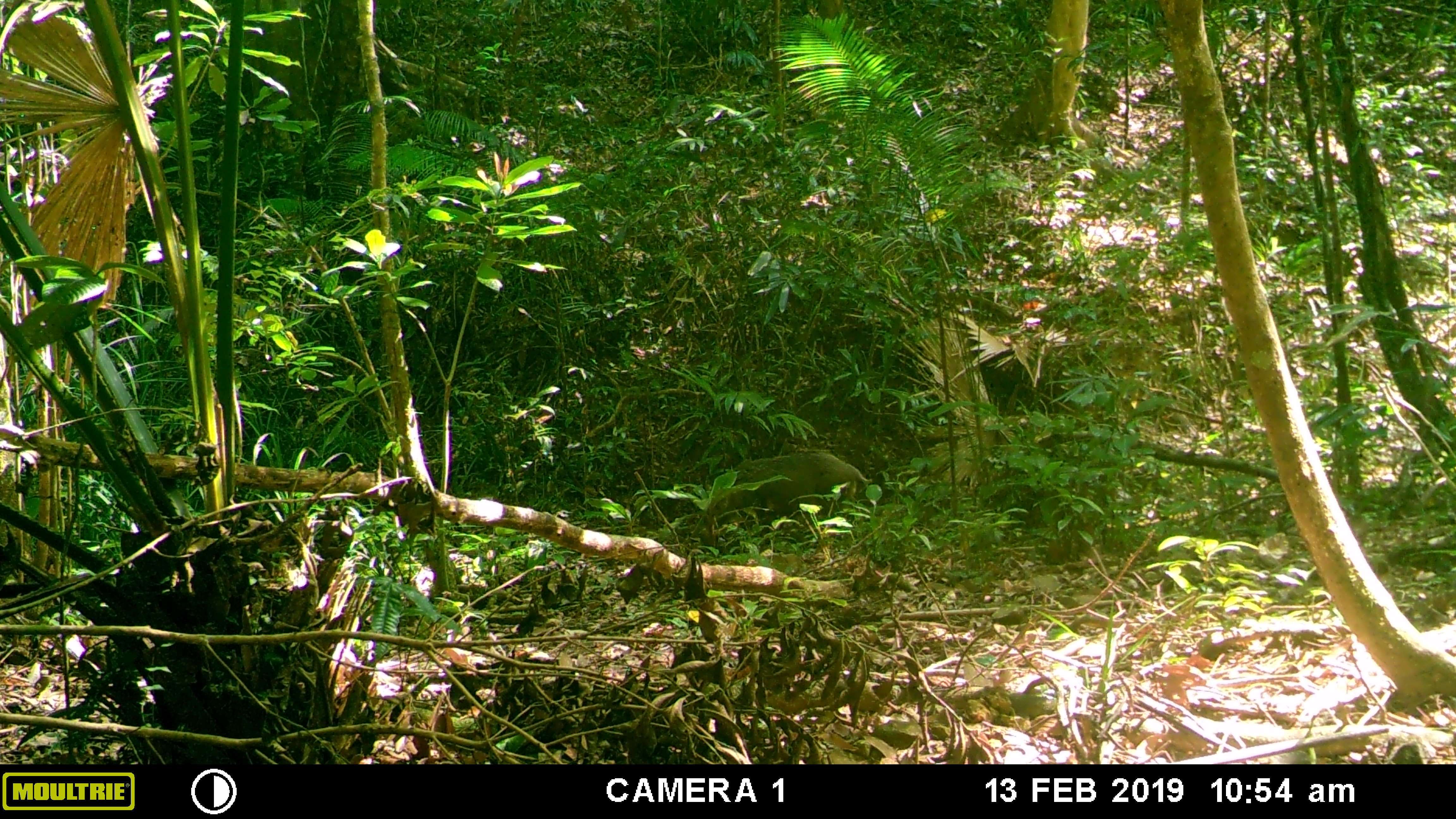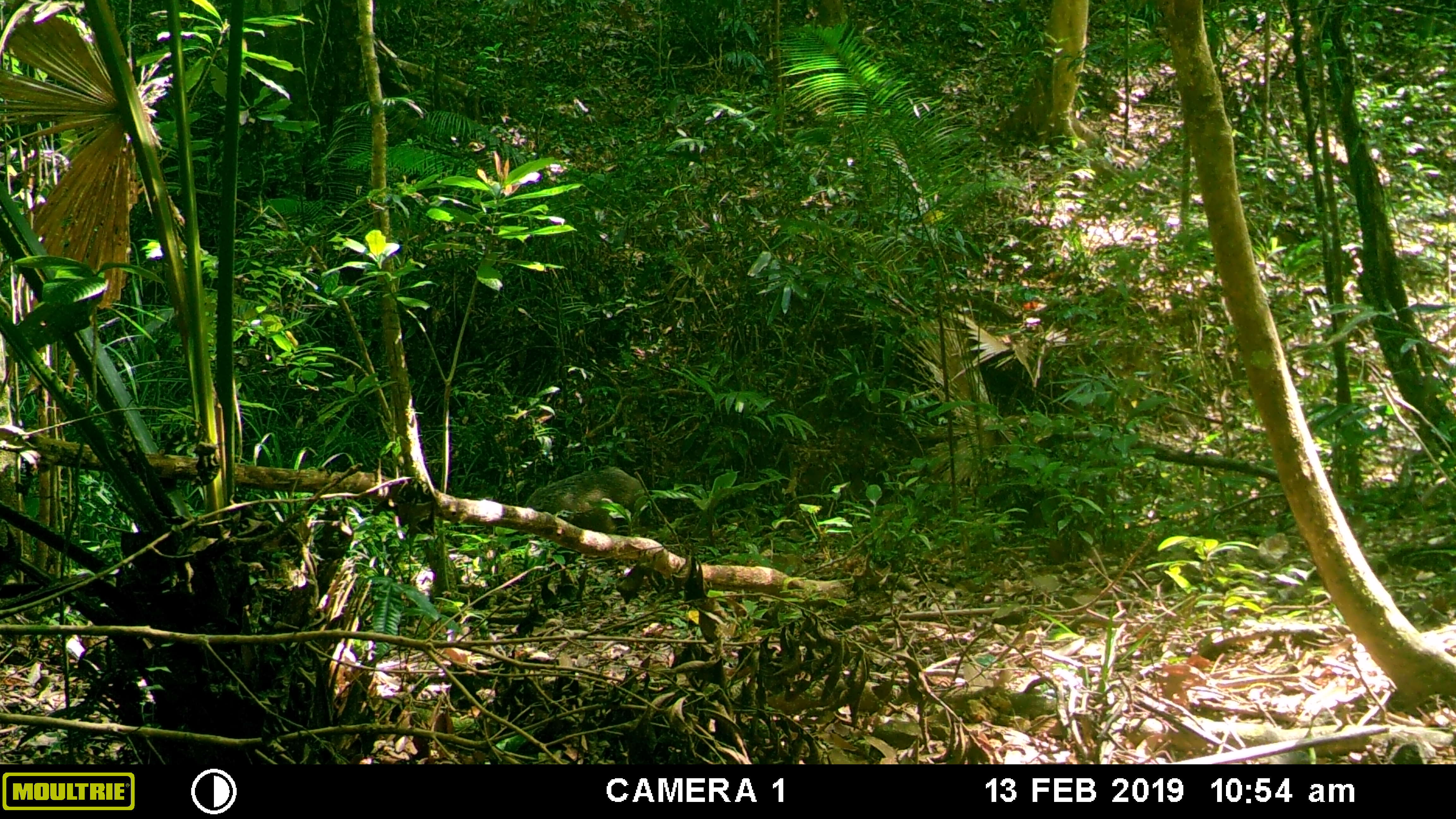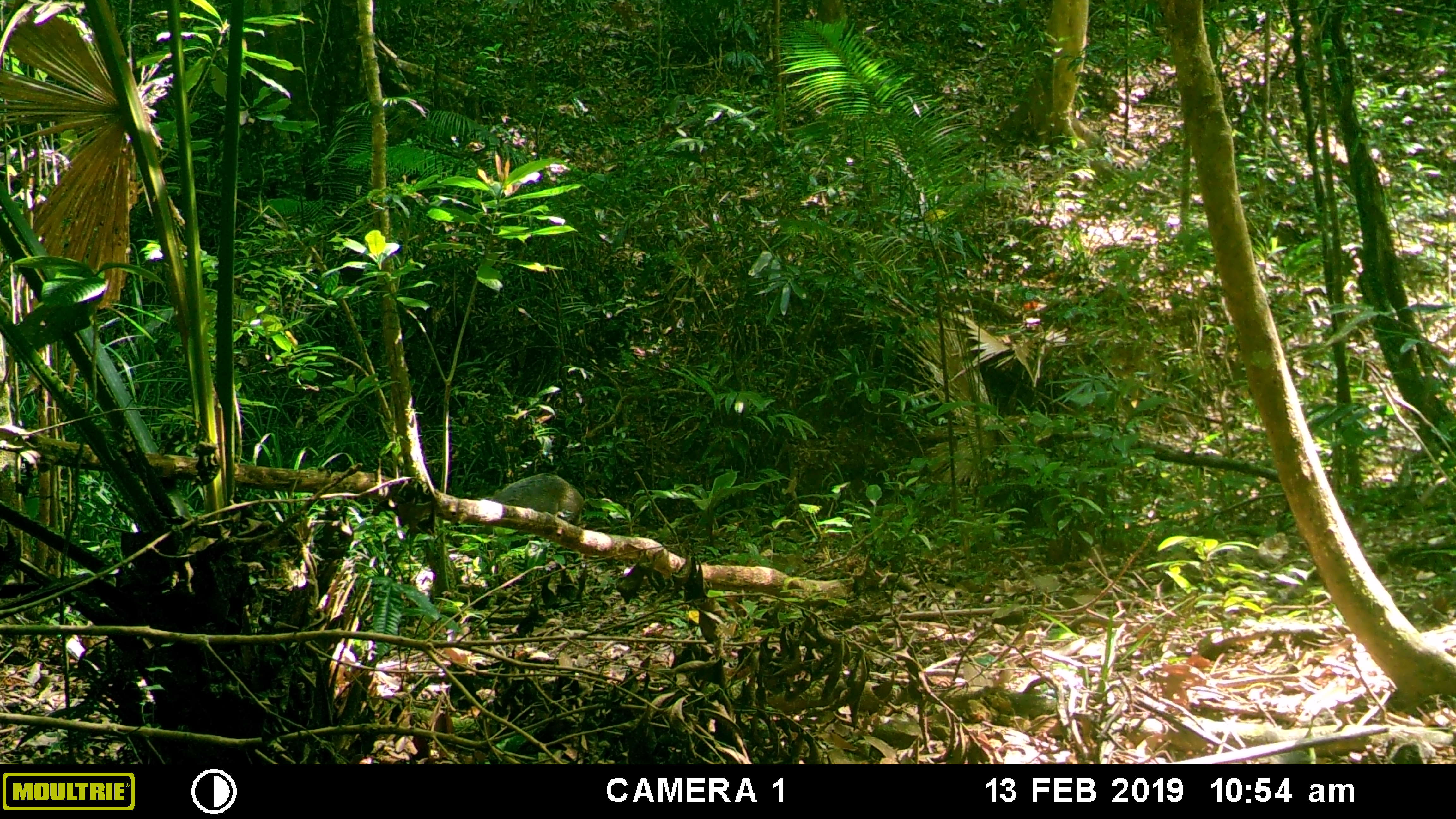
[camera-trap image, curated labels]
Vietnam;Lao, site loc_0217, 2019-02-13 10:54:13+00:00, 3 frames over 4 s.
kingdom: Animalia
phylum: Chordata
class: Mammalia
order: Artiodactyla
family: Suidae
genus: Sus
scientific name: Sus scrofa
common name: eurasian wild pig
Eurasian wild pig (Sus scrofa). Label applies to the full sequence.